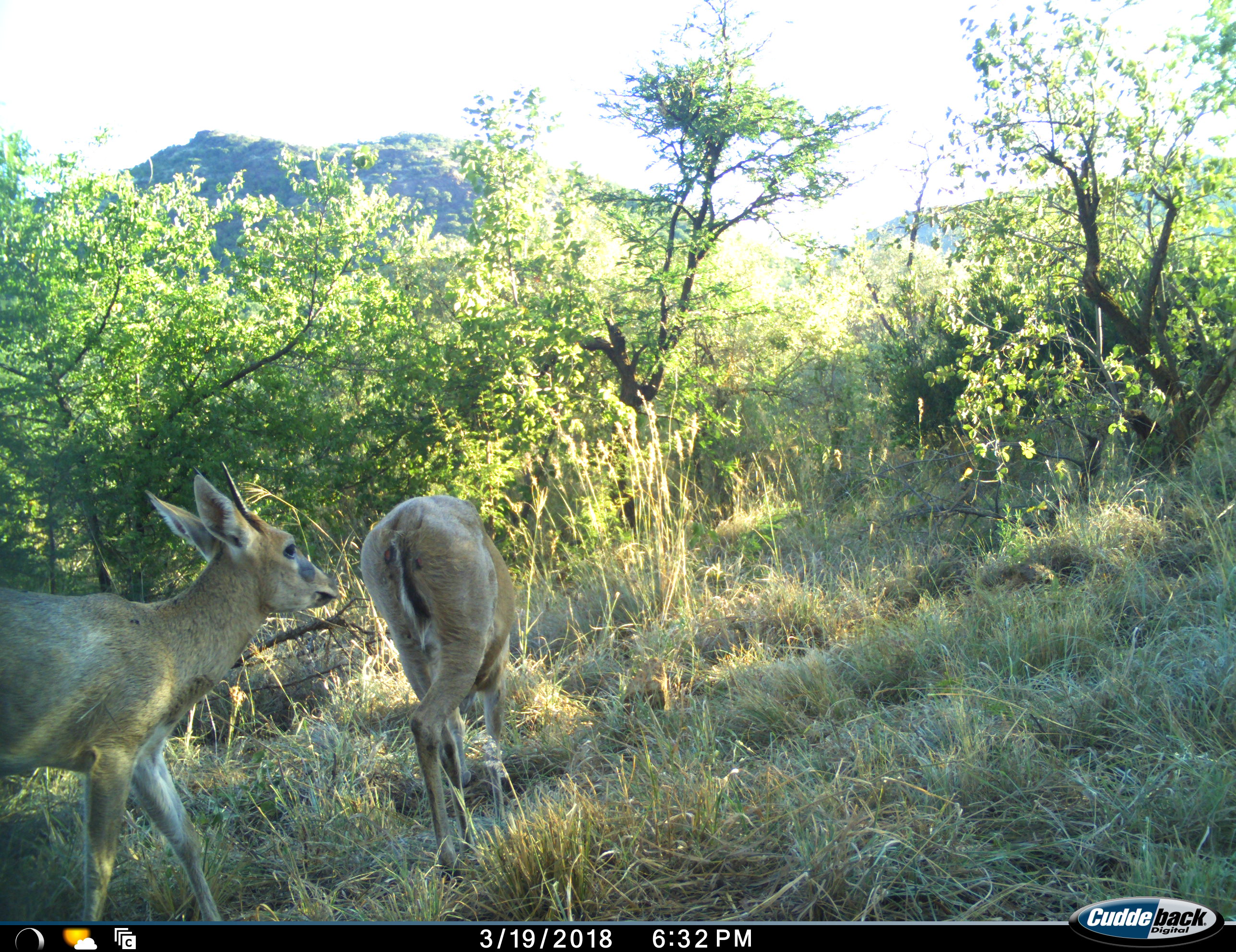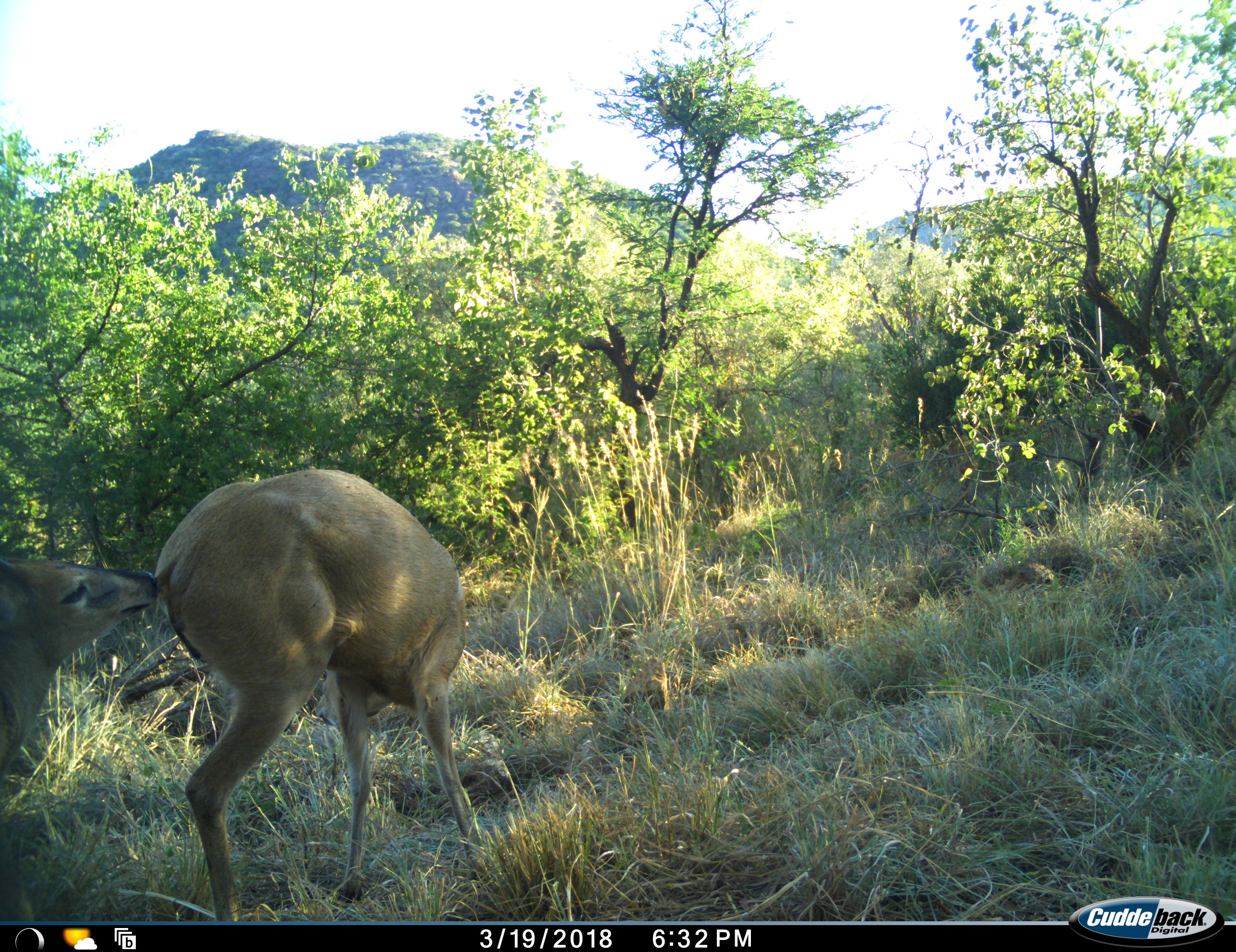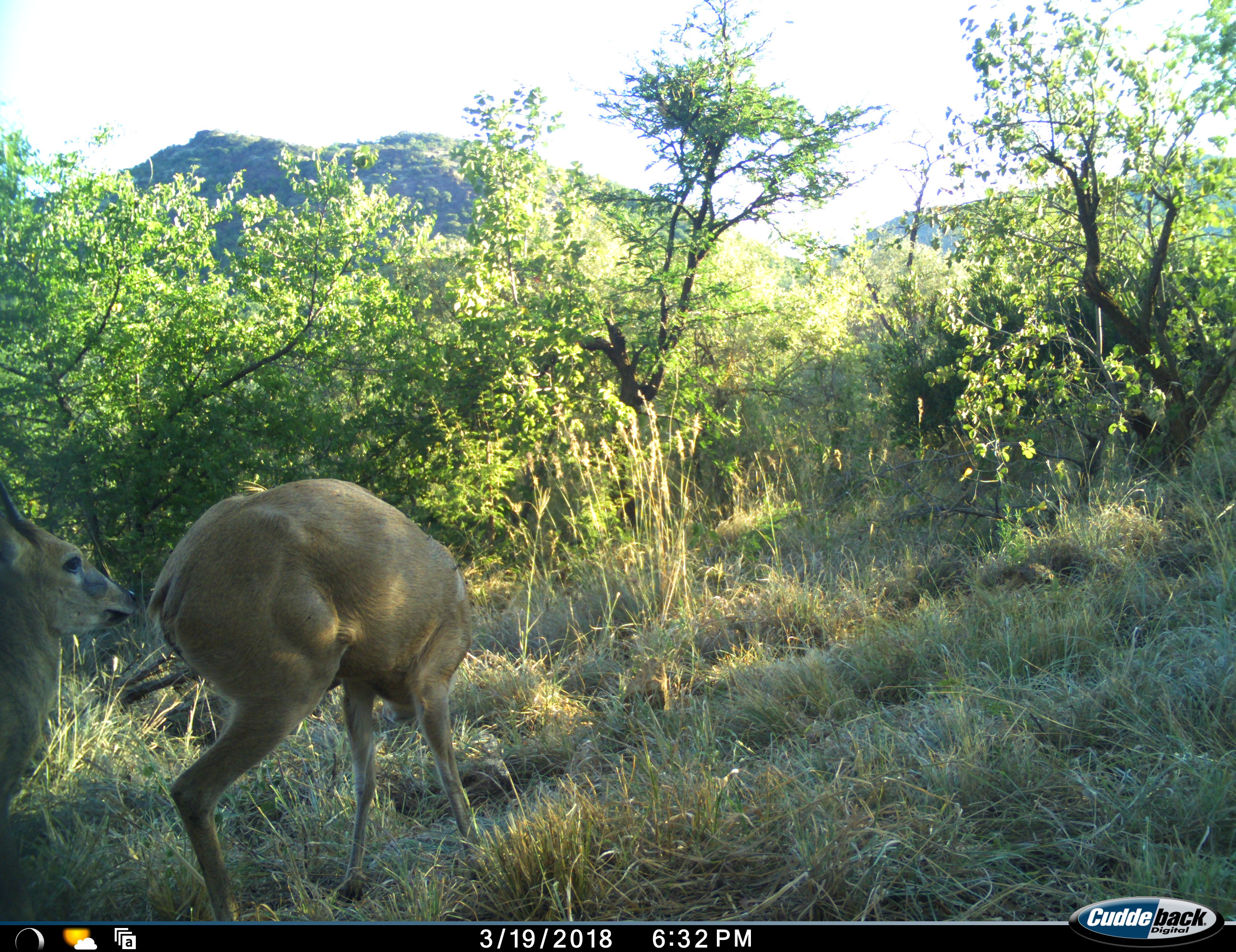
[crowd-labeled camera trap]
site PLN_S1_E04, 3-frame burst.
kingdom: Animalia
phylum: Chordata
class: Mammalia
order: Artiodactyla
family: Bovidae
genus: Sylvicapra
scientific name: Sylvicapra grimmia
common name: common duiker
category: duikercommongrey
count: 2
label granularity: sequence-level